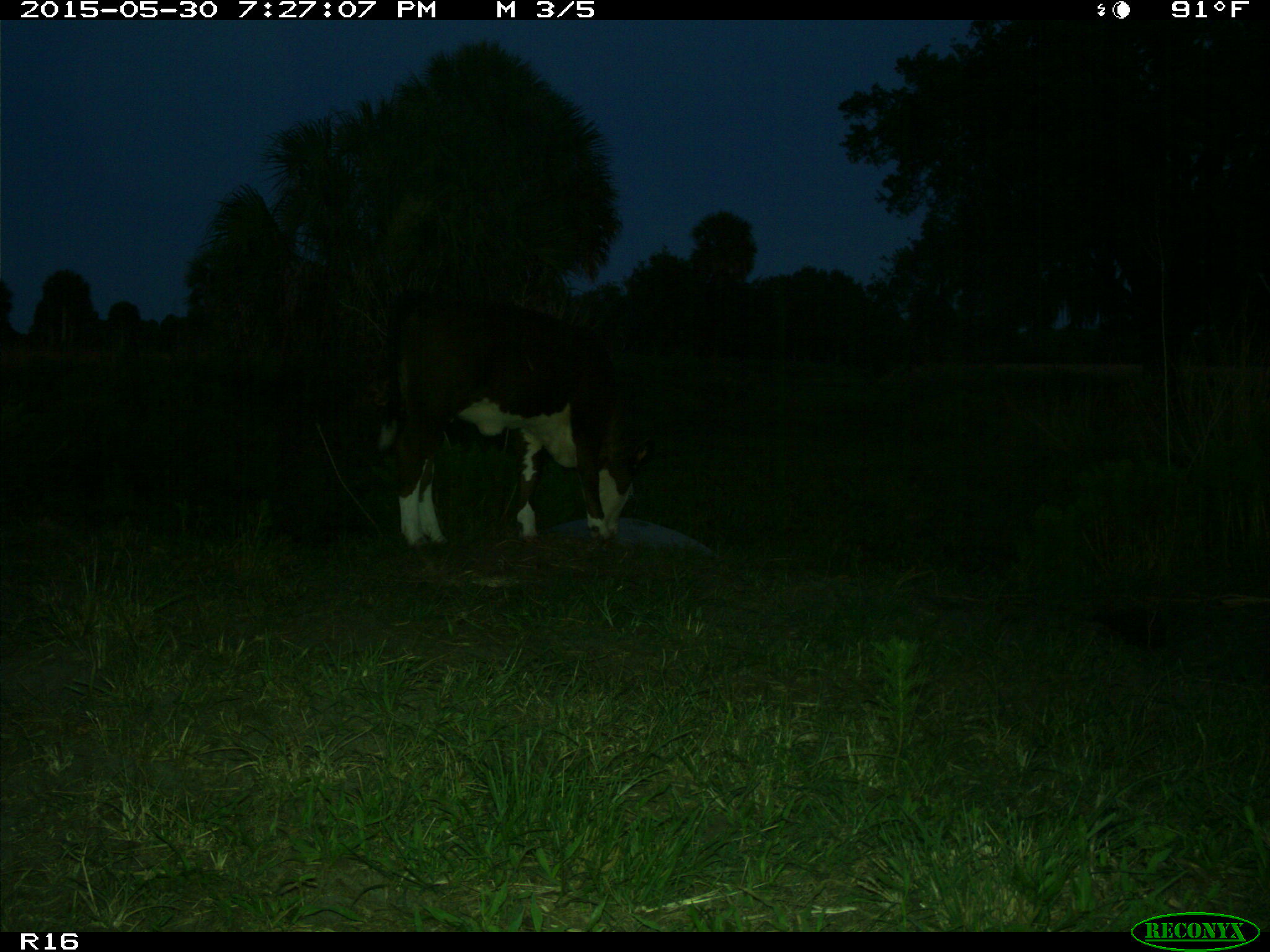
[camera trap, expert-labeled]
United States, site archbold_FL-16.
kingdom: Animalia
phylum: Chordata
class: Mammalia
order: Artiodactyla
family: Bovidae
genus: Bos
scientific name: Bos taurus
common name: domestic cow